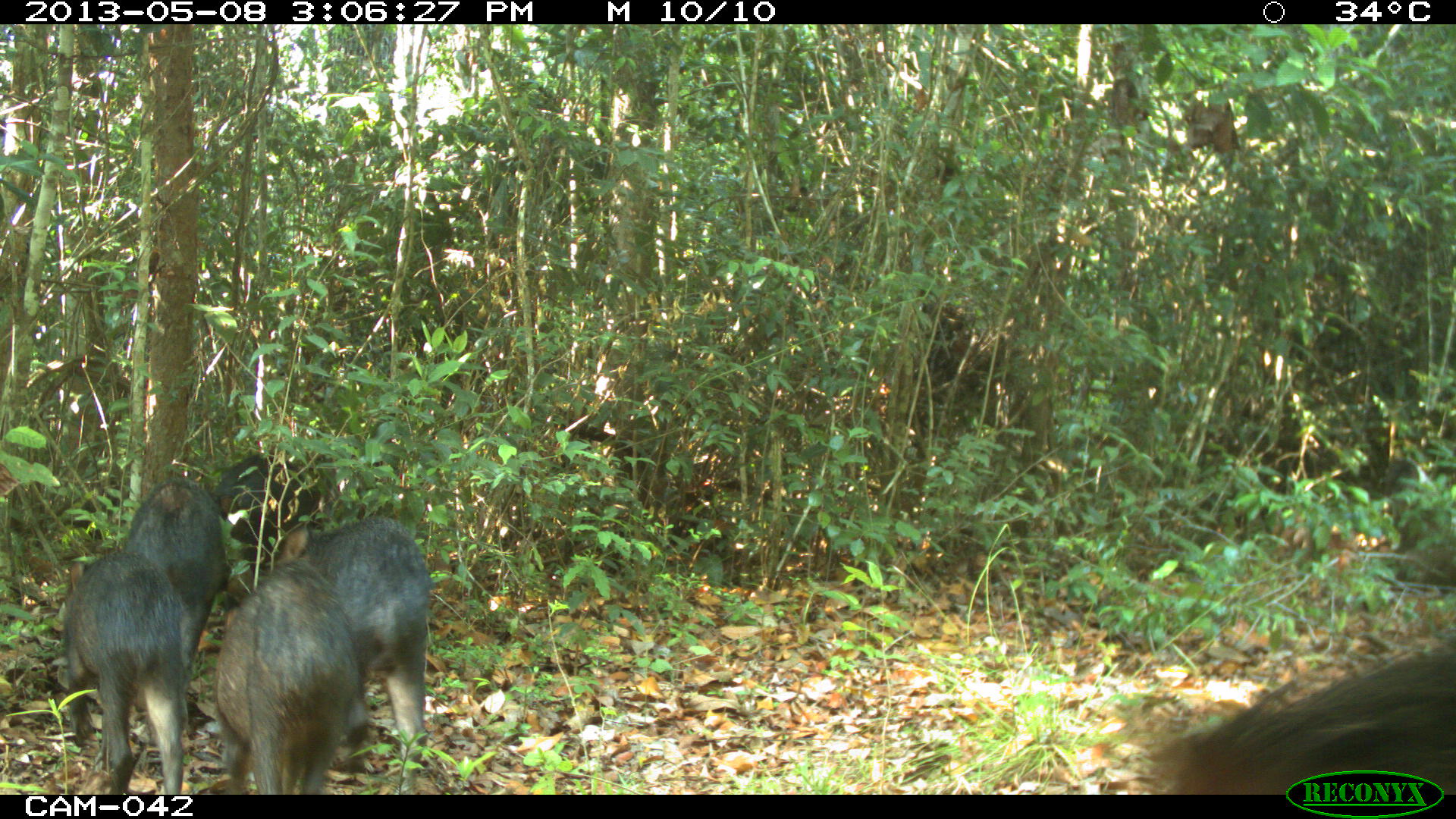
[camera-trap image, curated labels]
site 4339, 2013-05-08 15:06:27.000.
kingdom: Animalia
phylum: Chordata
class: Mammalia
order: Artiodactyla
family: Tayassuidae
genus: Tayassu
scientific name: Tayassu pecari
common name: white-lipped peccary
Tayassu pecari (white-lipped peccary), count 32.